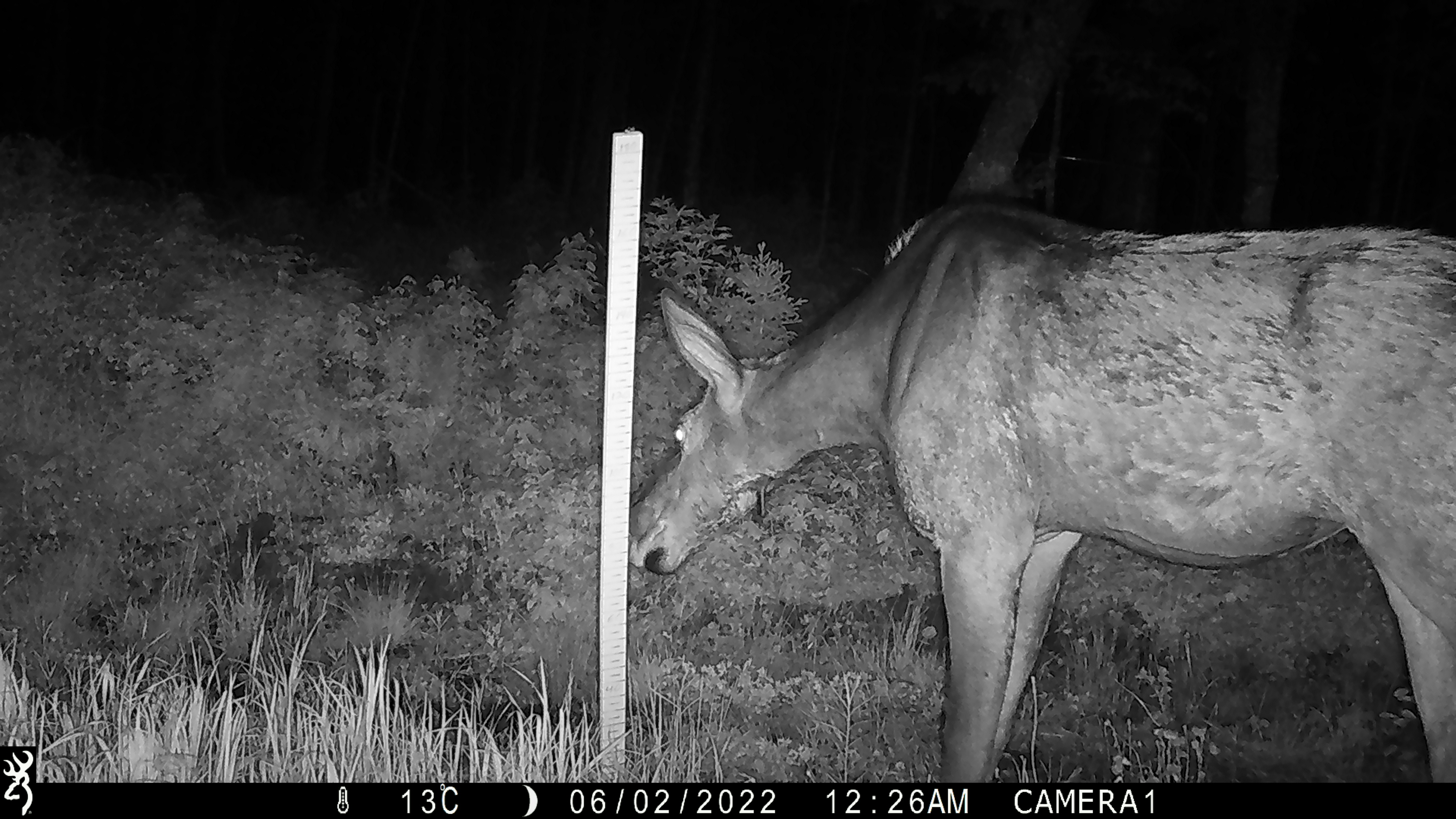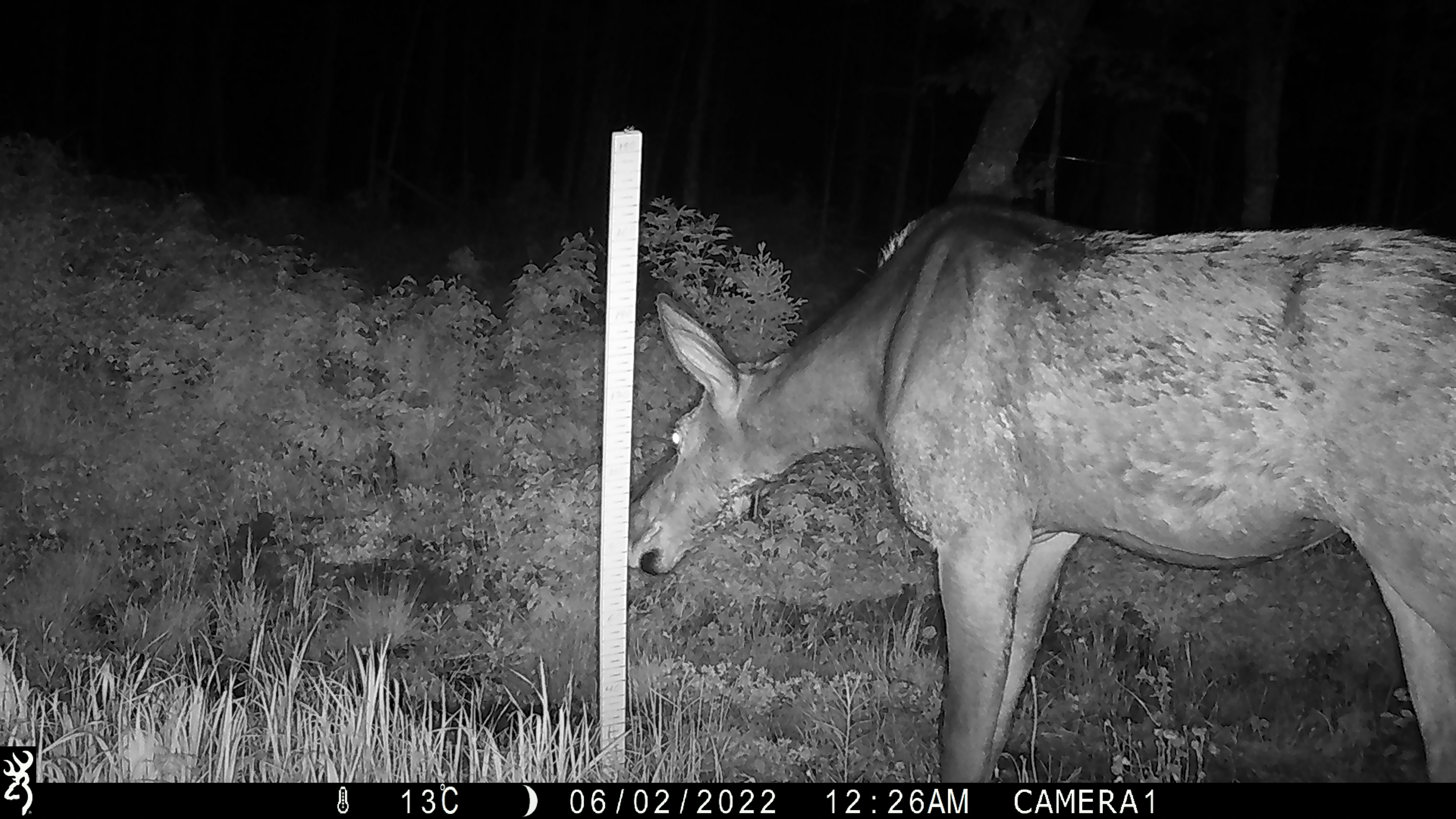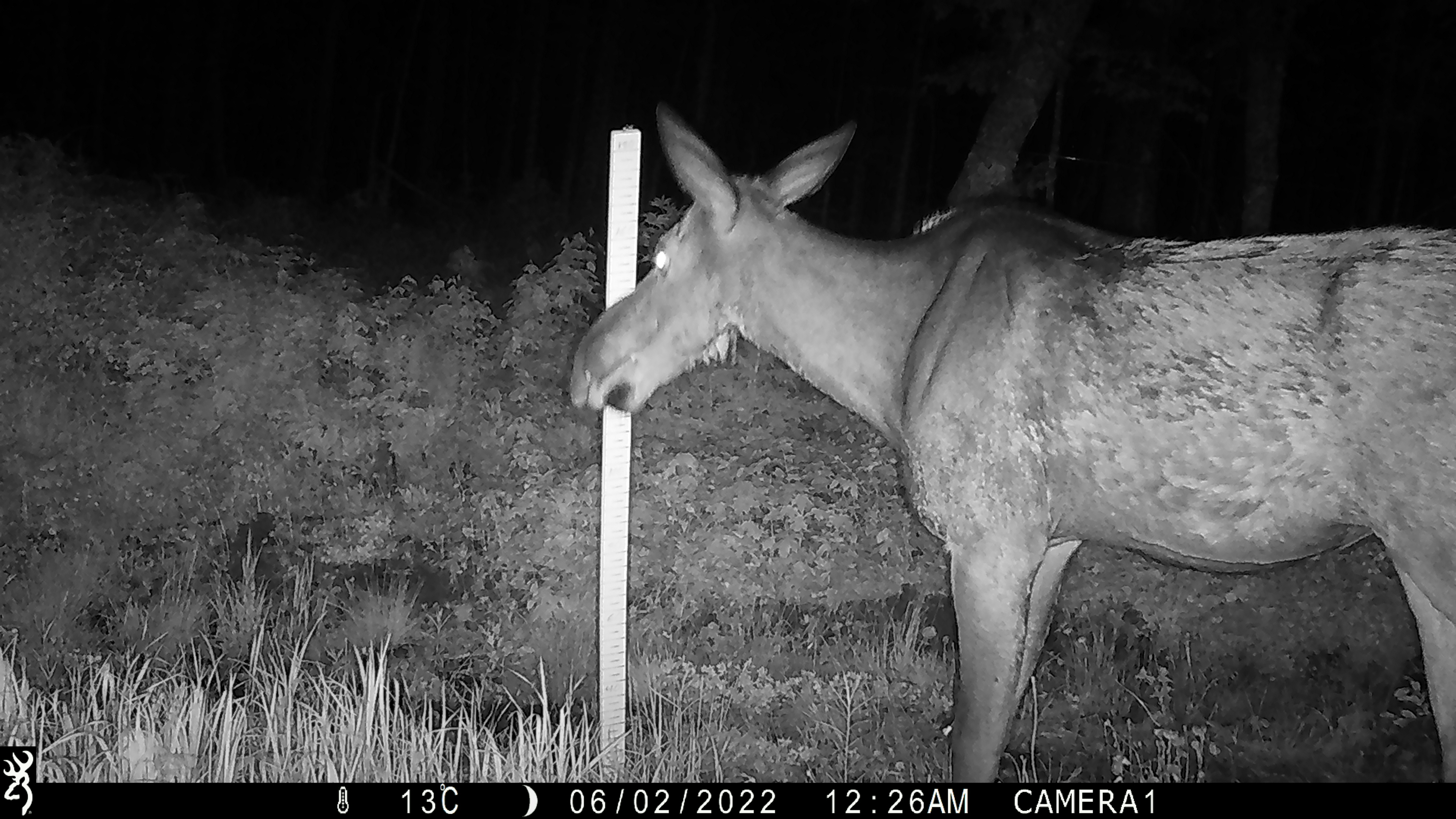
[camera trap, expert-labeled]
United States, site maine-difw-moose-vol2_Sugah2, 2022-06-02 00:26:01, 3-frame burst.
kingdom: Animalia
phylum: Chordata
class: Mammalia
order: Artiodactyla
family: Cervidae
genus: Alces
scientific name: Alces alces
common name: moose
Moose (Alces alces).